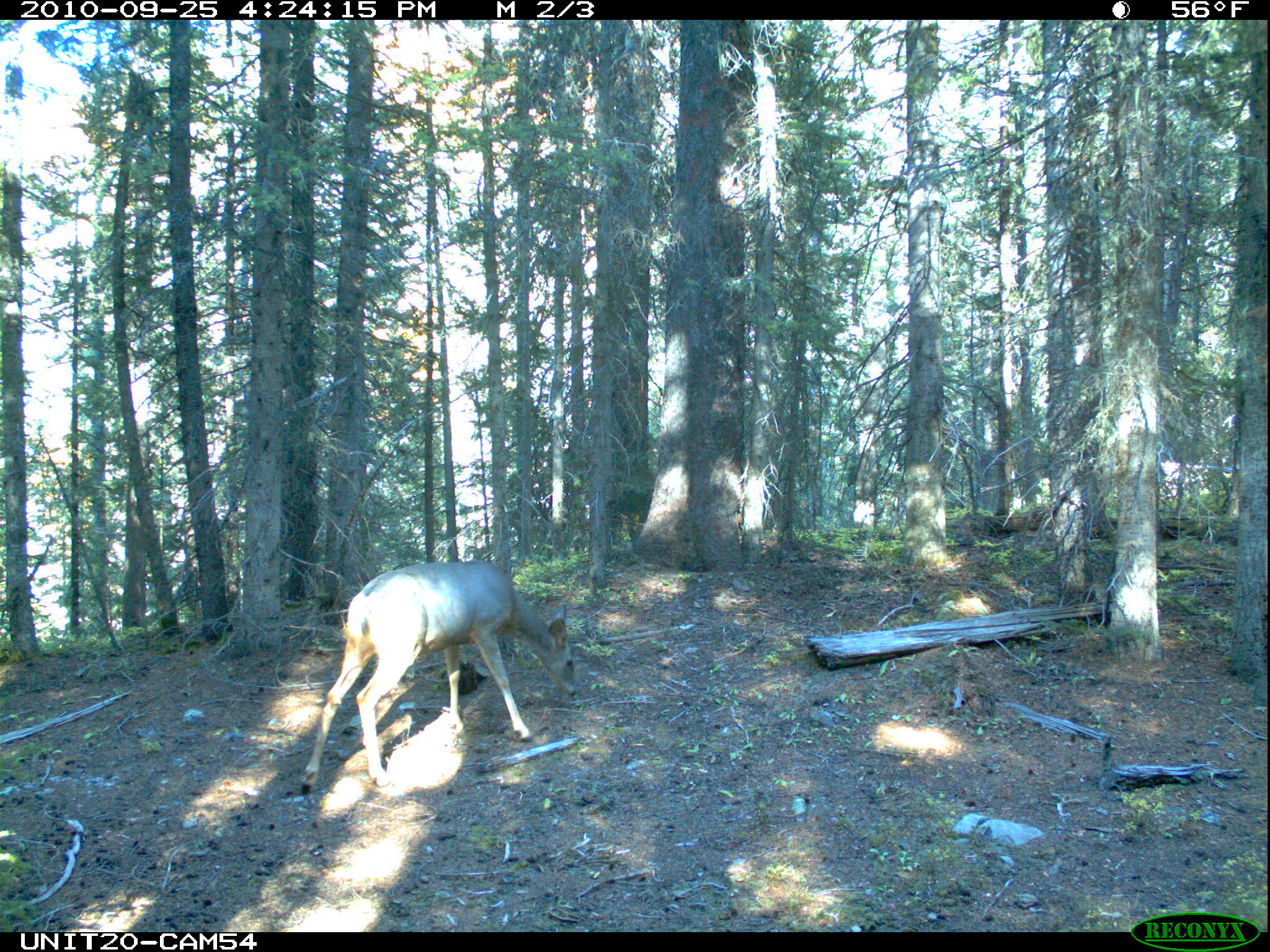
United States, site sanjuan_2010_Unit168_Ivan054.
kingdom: Animalia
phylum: Chordata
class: Mammalia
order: Artiodactyla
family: Cervidae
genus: Odocoileus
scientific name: Odocoileus hemionus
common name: mule deer